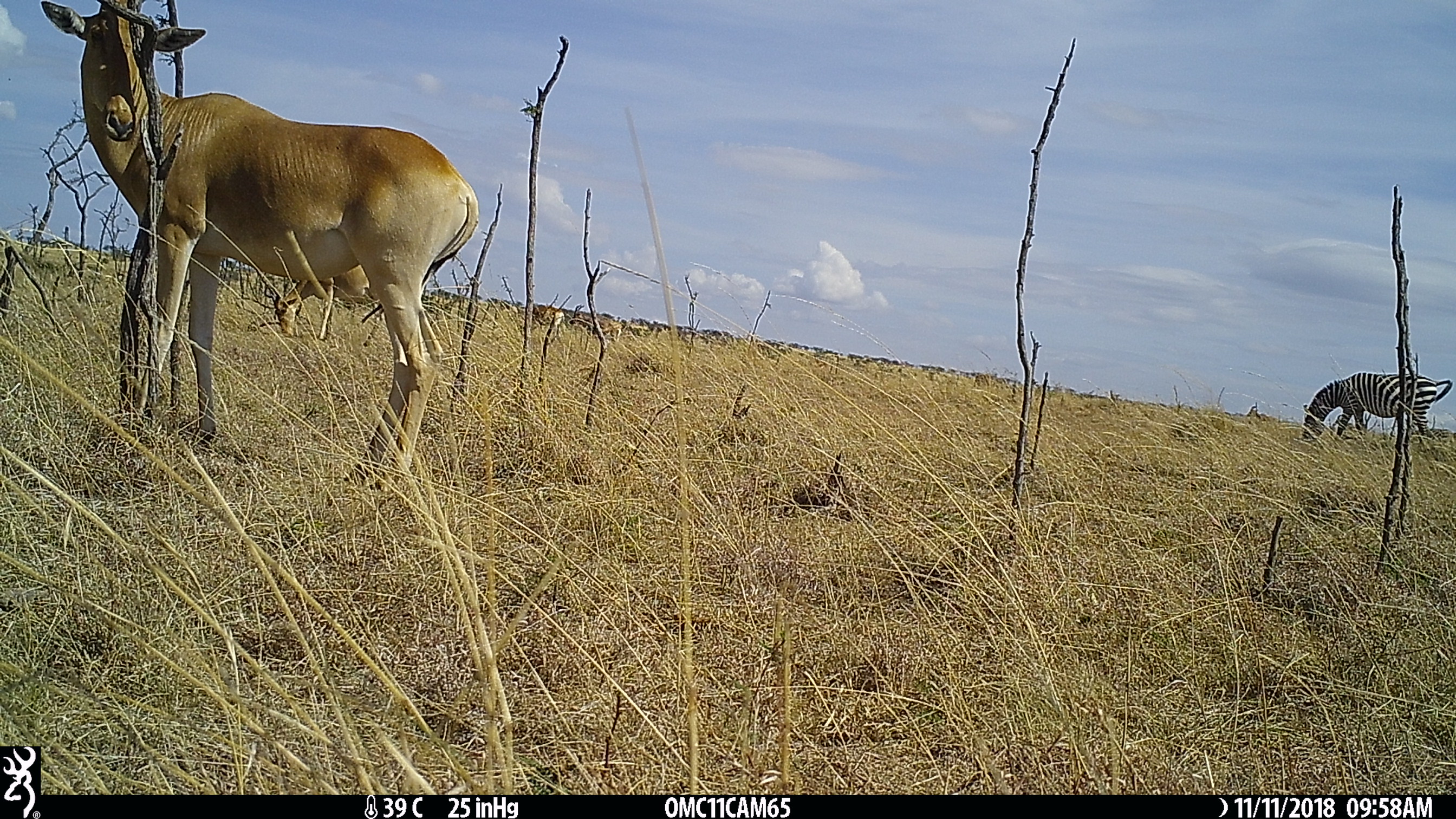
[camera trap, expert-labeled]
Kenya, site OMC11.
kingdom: Animalia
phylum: Chordata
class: Mammalia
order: Artiodactyla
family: Bovidae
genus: Alcelaphus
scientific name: Alcelaphus buselaphus cokii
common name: coke's hartebeest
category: hartebeest cokes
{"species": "hartebeest cokes (coke's hartebeest) (Alcelaphus buselaphus cokii)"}